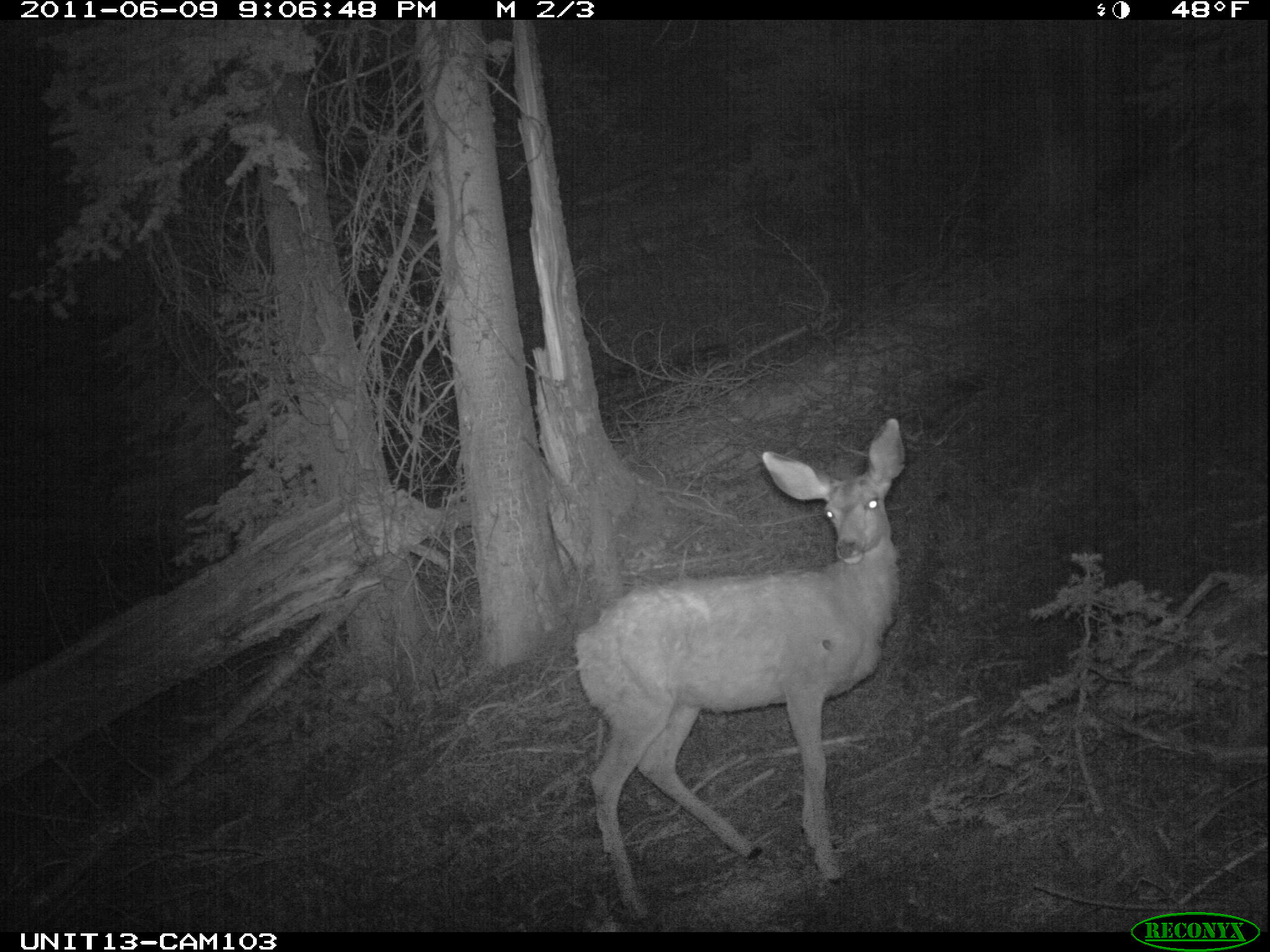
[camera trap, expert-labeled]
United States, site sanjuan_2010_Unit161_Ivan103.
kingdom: Animalia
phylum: Chordata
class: Mammalia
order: Artiodactyla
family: Cervidae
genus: Odocoileus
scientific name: Odocoileus hemionus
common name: mule deer